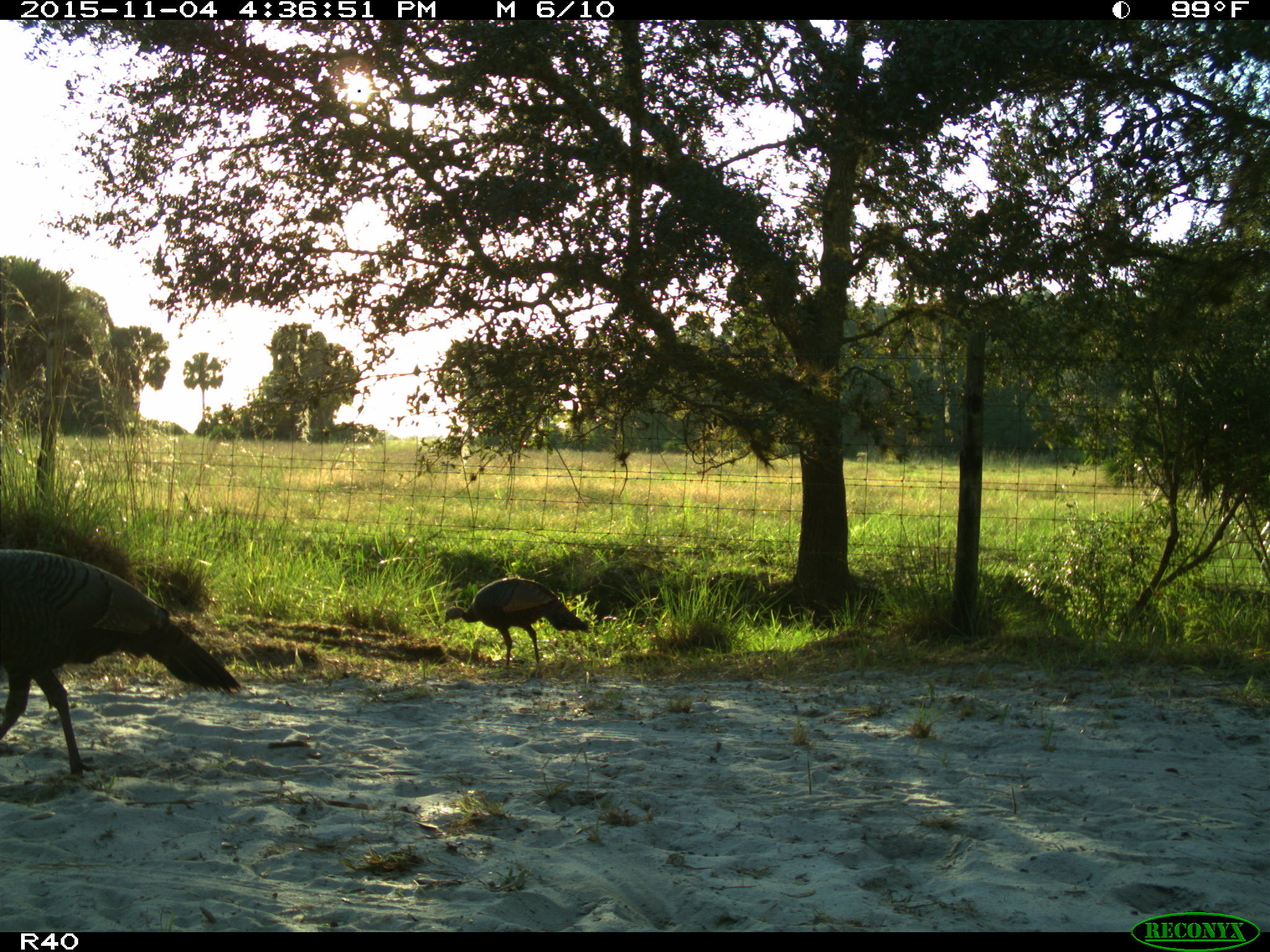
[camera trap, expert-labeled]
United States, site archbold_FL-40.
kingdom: Animalia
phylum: Chordata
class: Aves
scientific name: Aves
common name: birds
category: unidentified bird